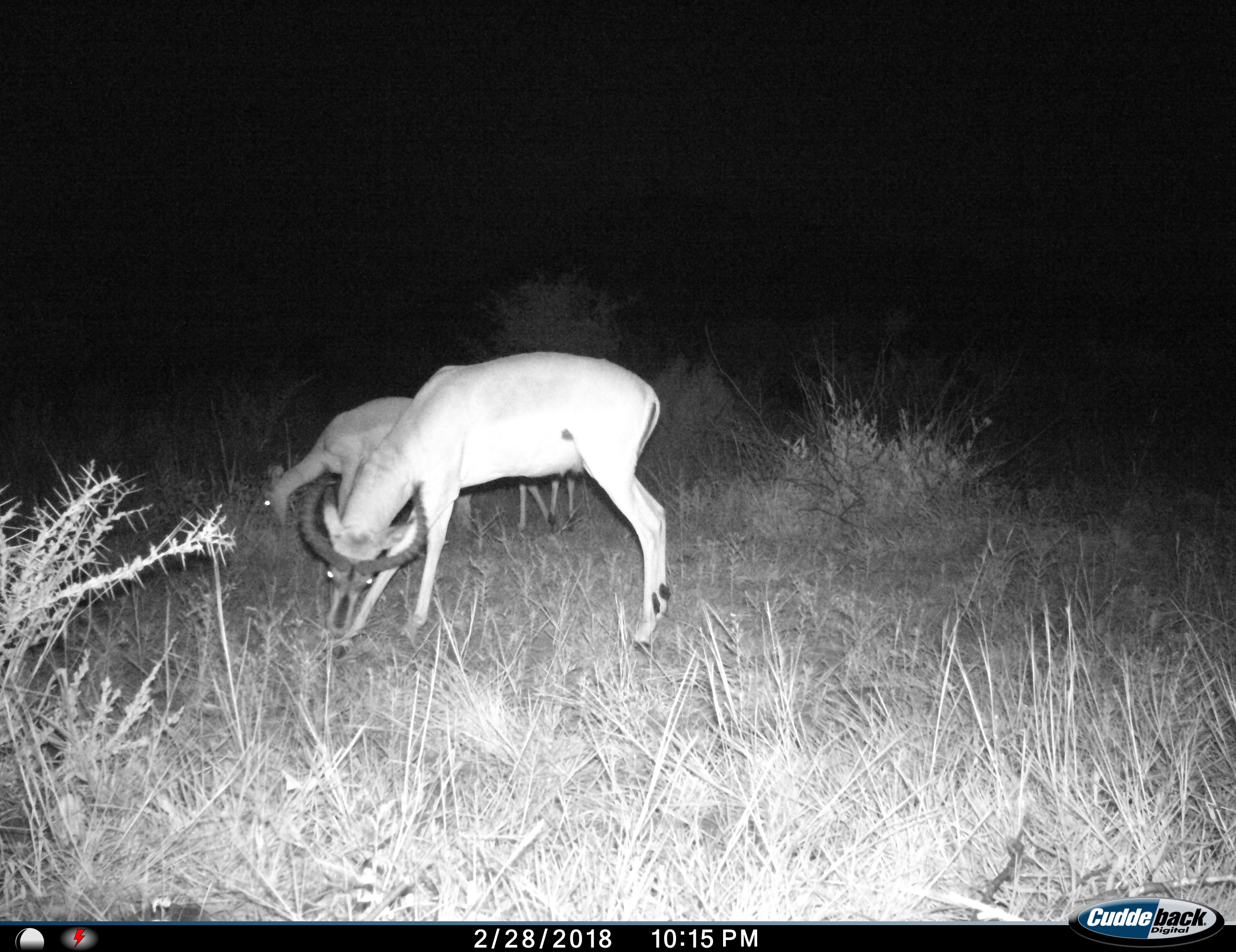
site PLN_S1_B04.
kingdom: Animalia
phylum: Chordata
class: Mammalia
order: Artiodactyla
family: Bovidae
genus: Aepyceros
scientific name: Aepyceros melampus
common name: impala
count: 3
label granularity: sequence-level